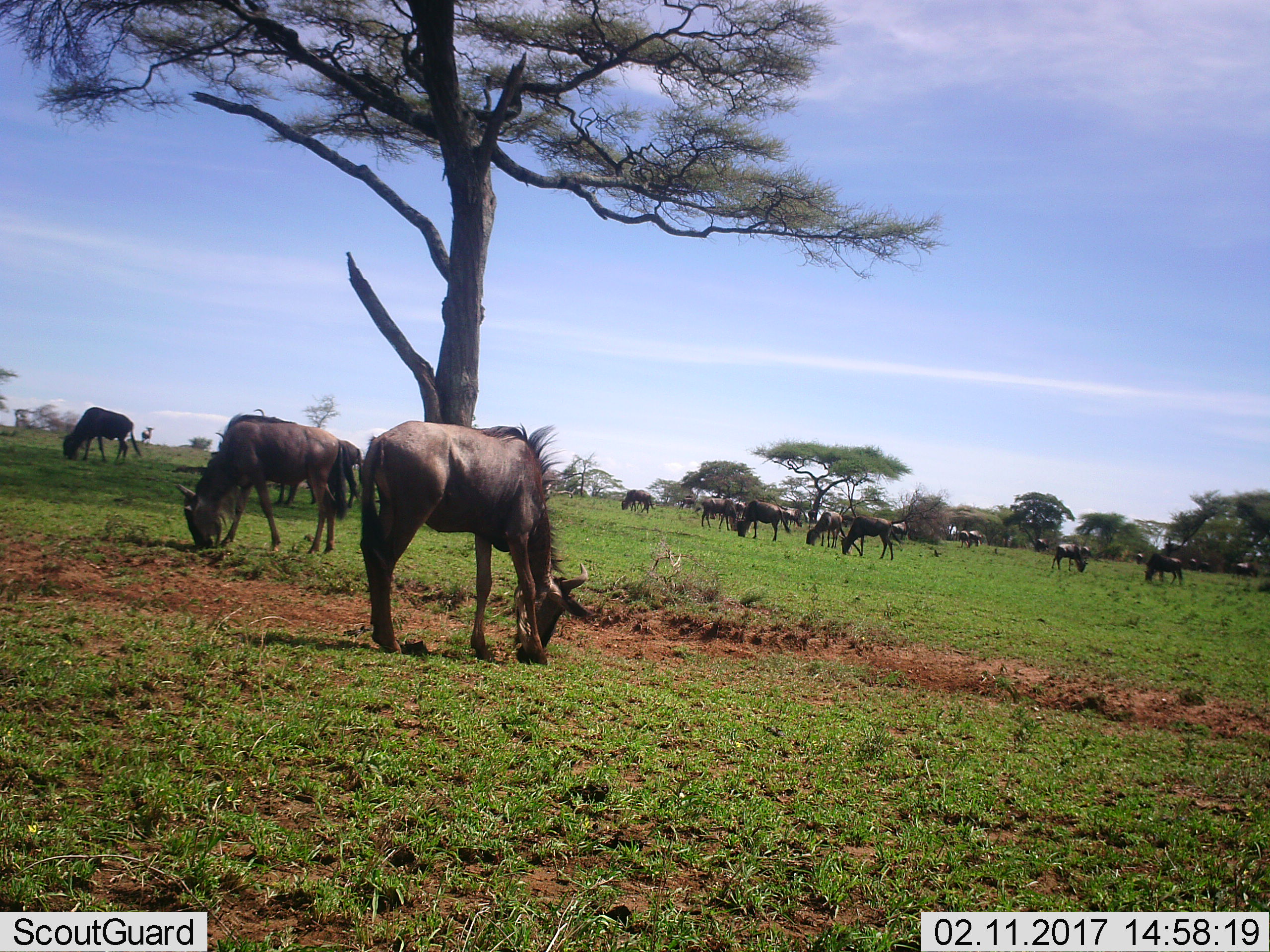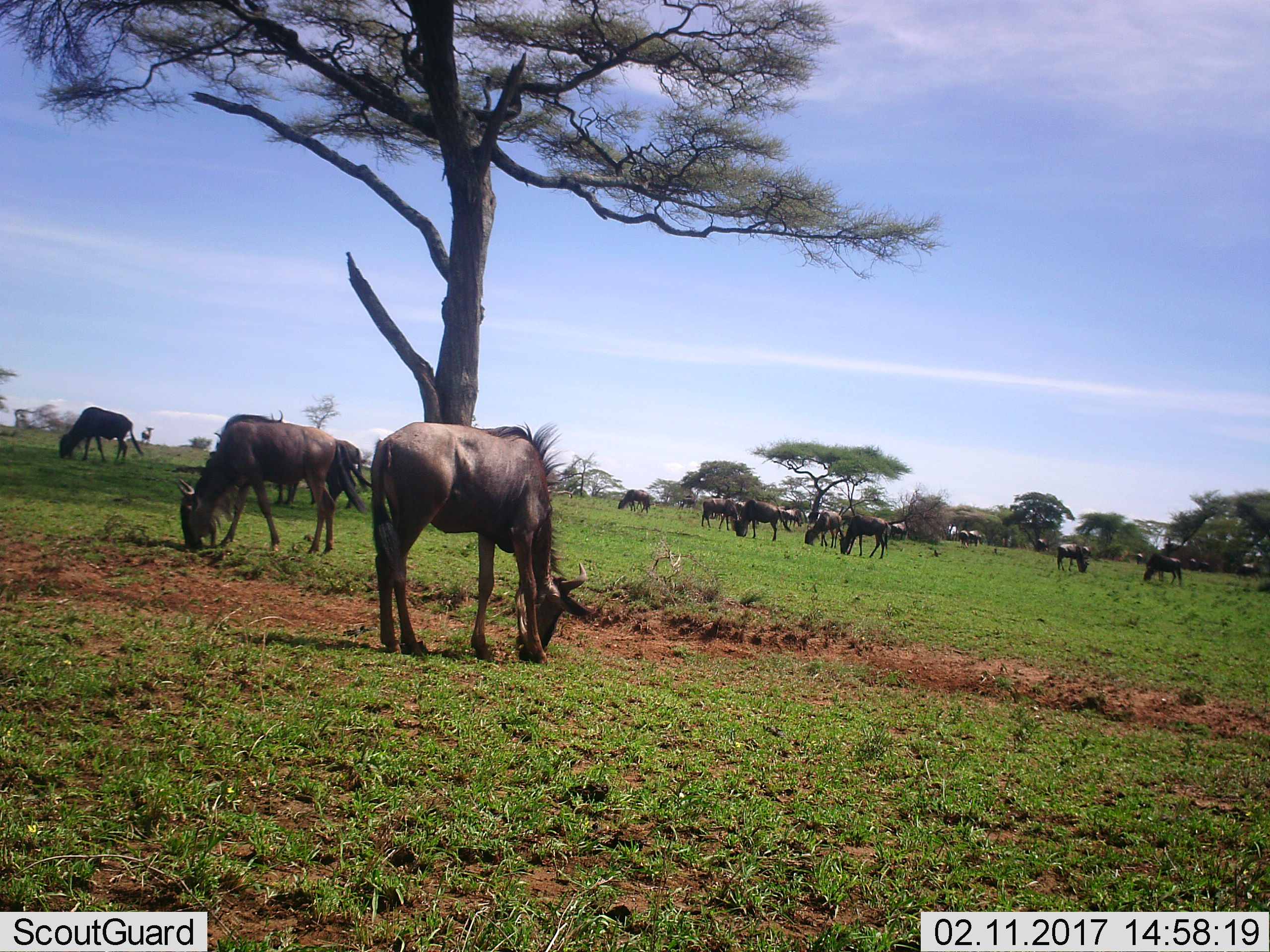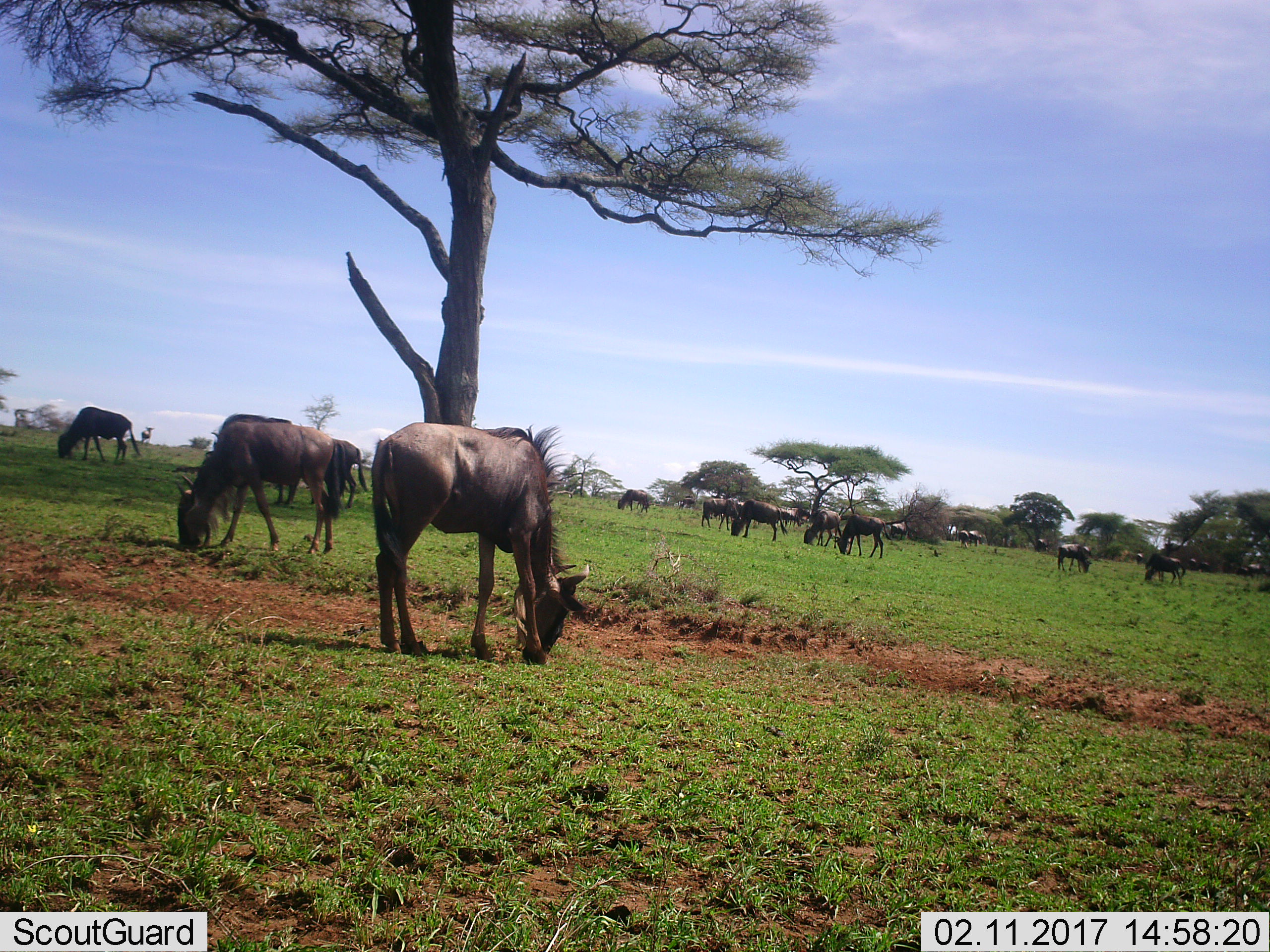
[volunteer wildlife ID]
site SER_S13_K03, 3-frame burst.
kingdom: Animalia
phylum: Chordata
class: Mammalia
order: Artiodactyla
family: Bovidae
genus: Connochaetes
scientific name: Connochaetes taurinus taurinus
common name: blue wildebeest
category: wildebeestblue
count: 11-50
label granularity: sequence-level